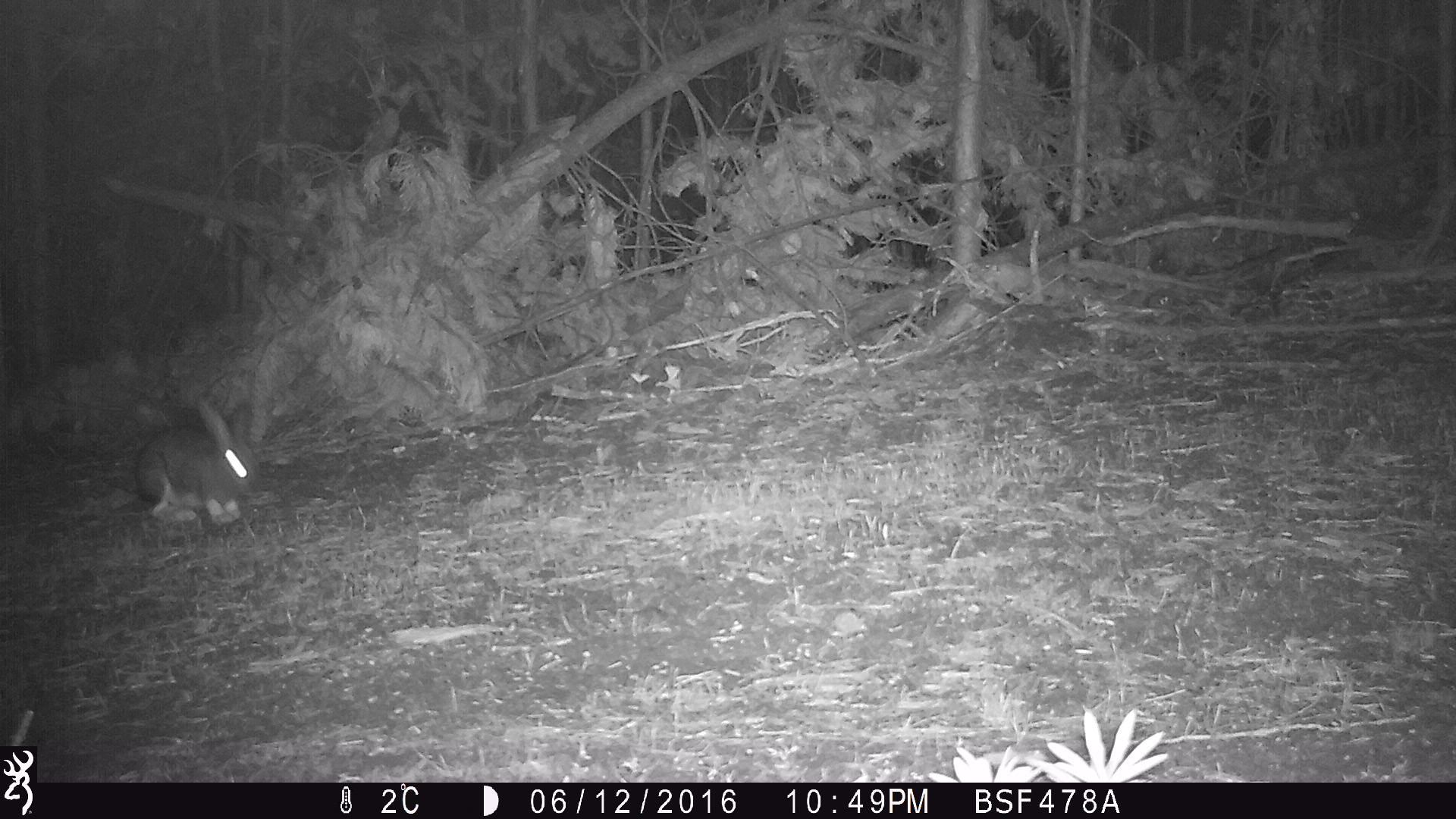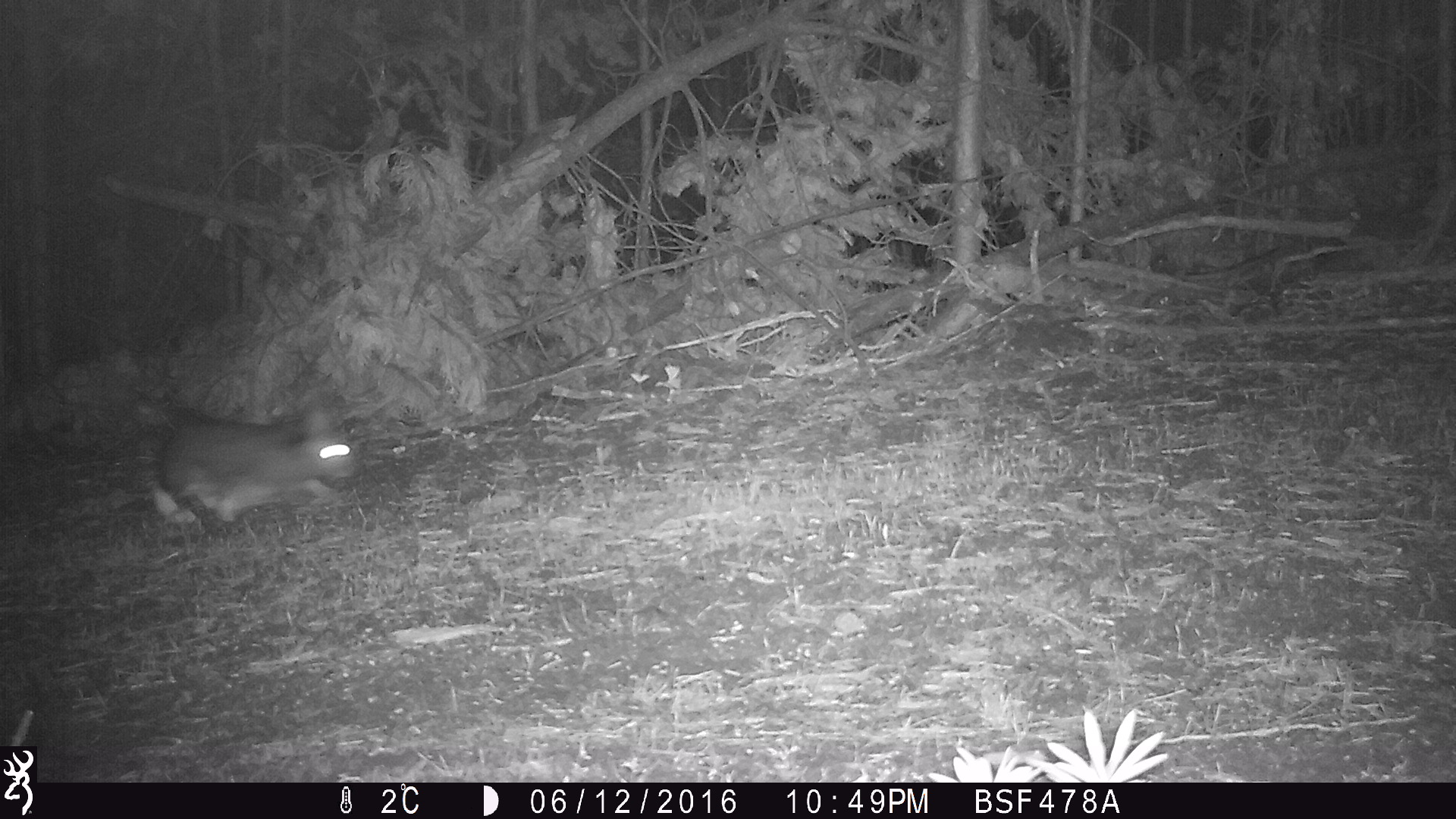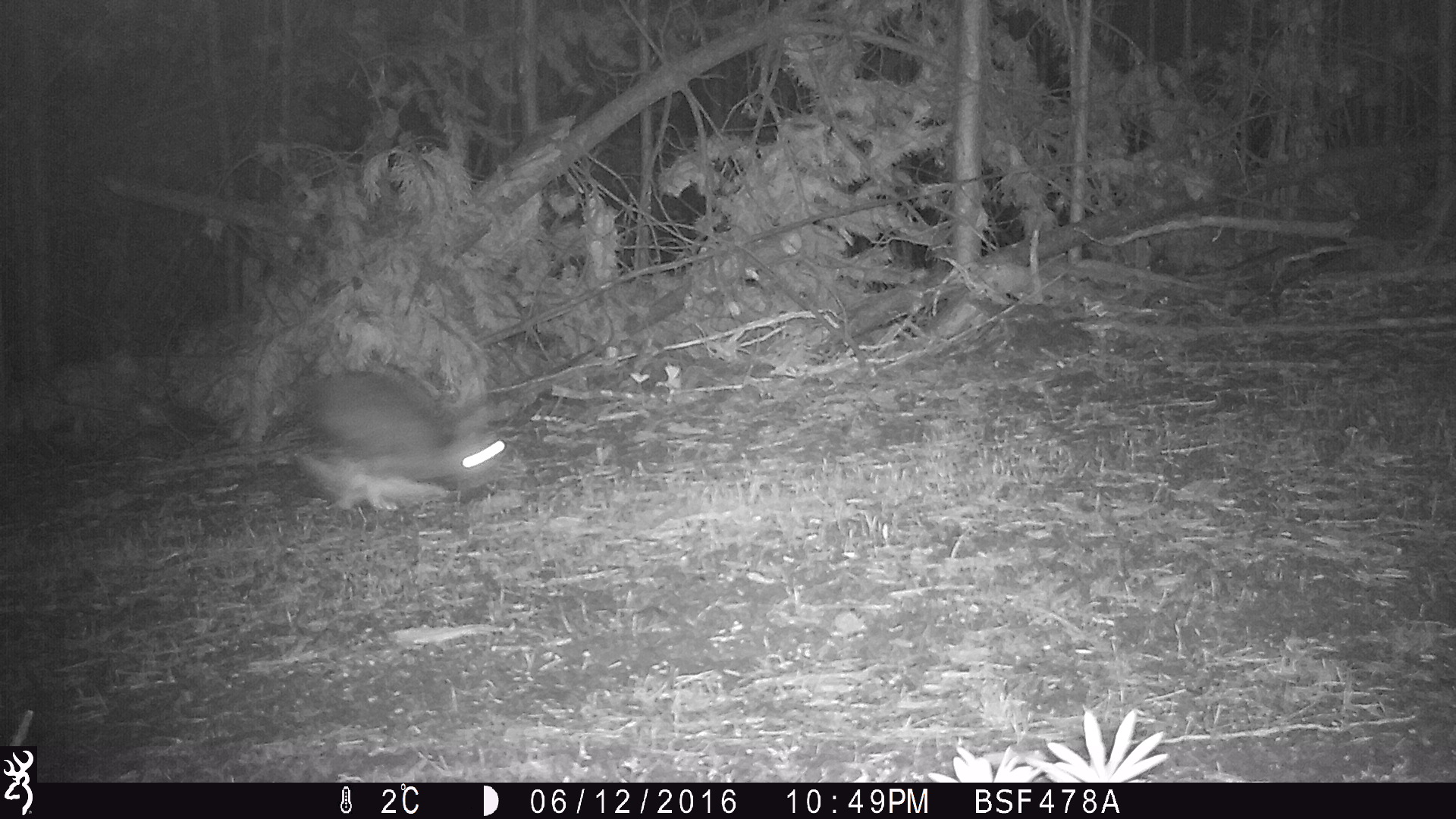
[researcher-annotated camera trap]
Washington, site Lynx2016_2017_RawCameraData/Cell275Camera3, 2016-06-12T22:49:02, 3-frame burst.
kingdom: Animalia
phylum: Chordata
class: Mammalia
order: Lagomorpha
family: Leporidae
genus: Lepus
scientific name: Lepus americanus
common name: snowshoe hare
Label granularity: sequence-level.